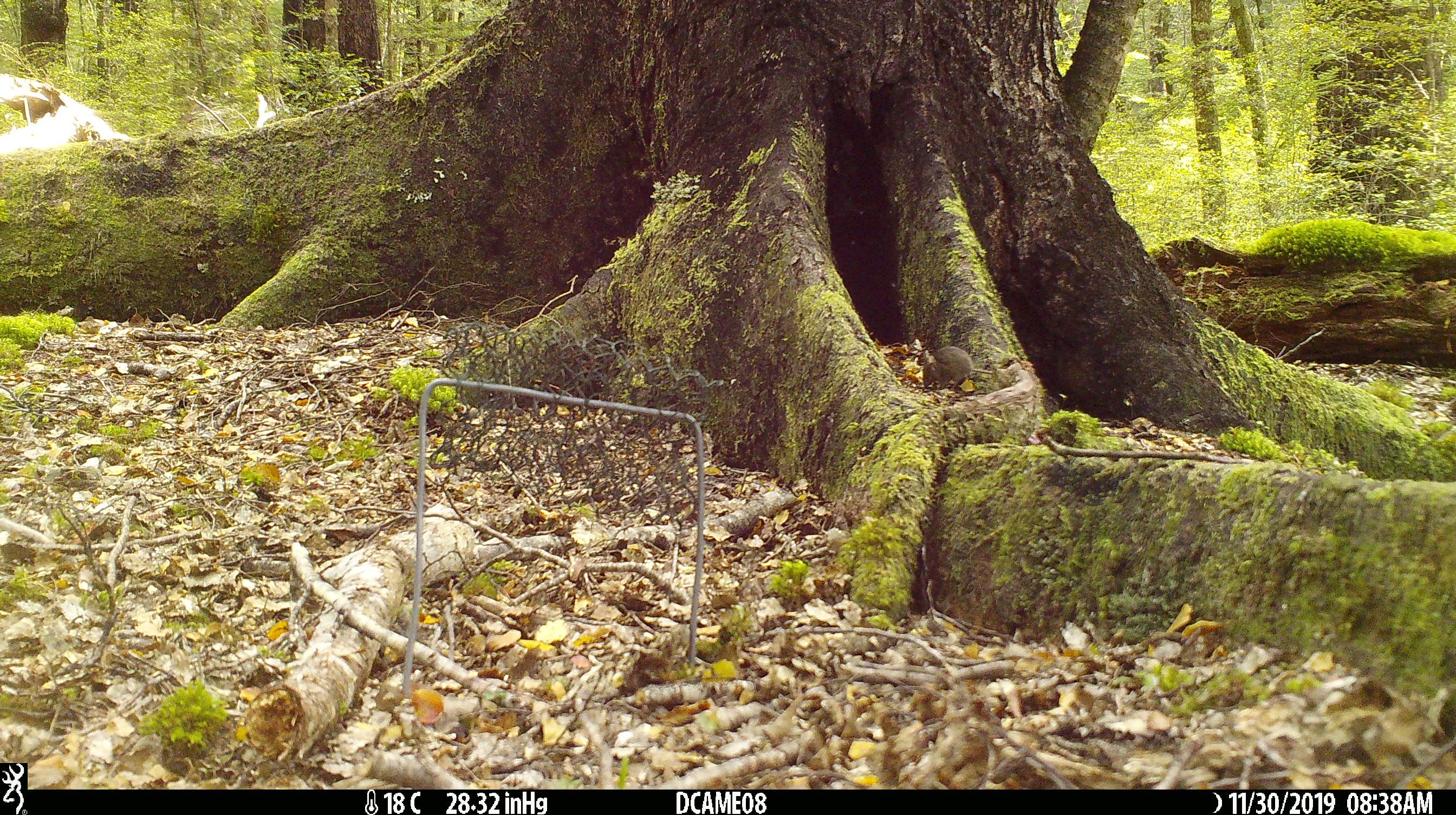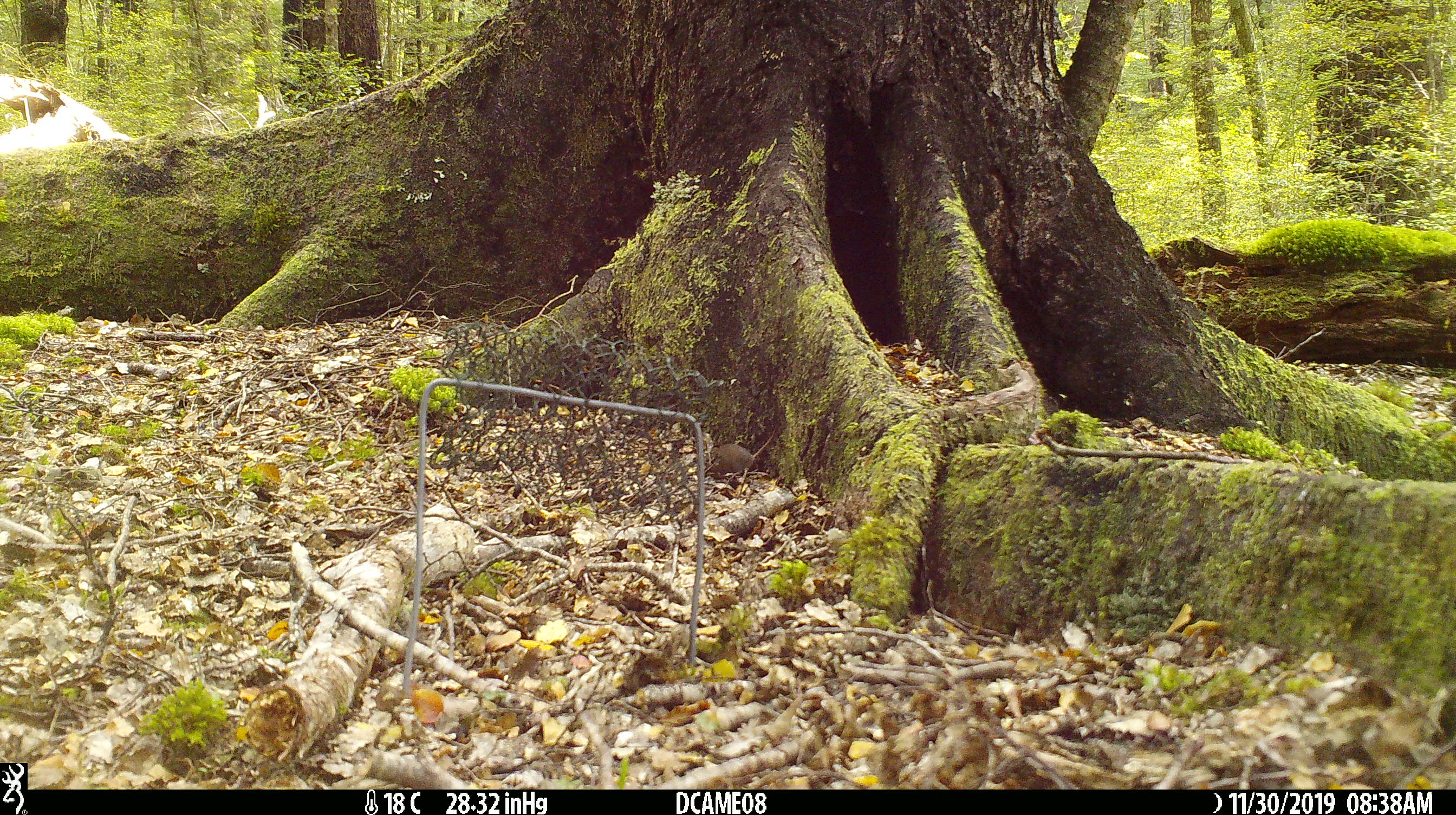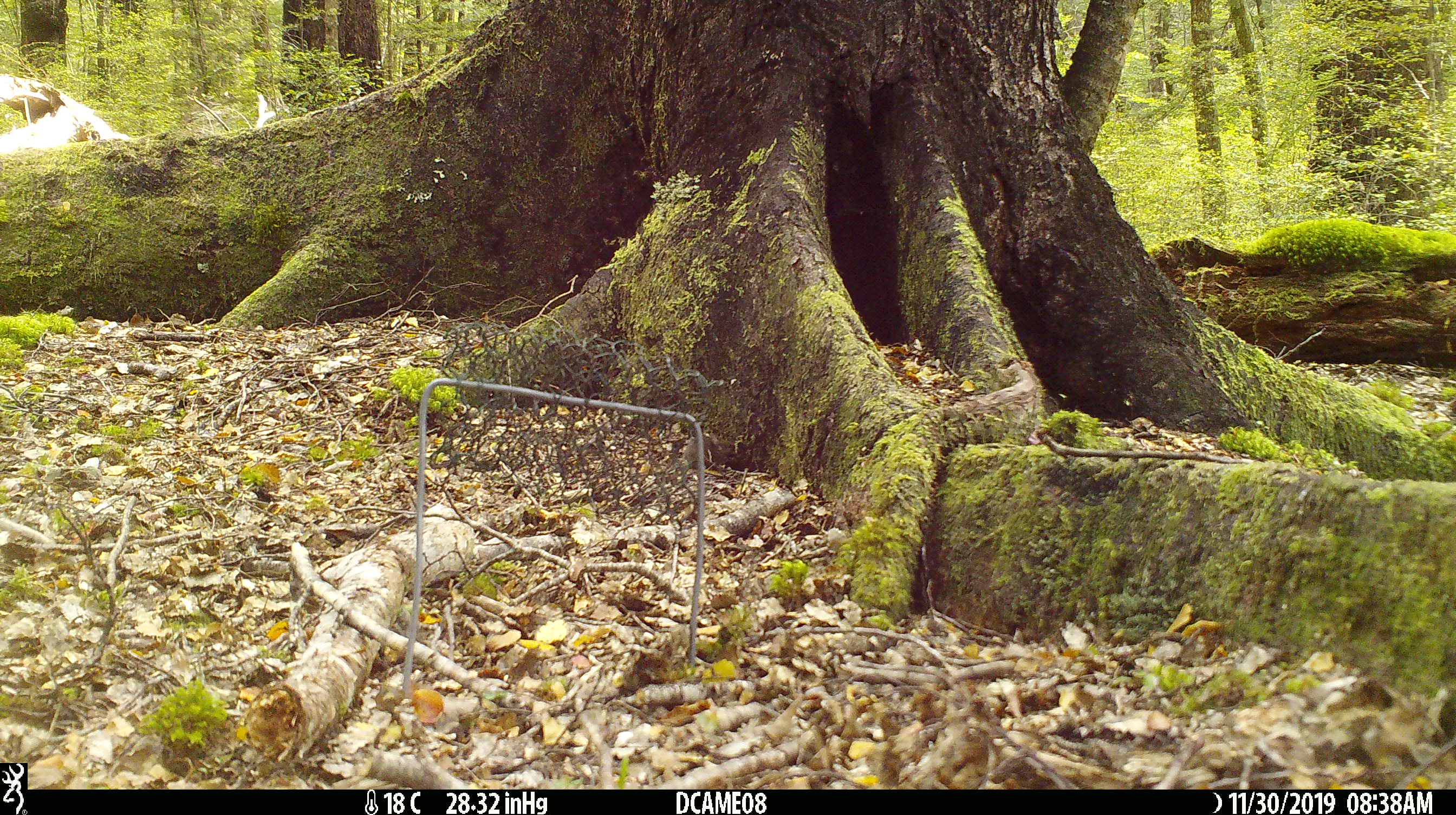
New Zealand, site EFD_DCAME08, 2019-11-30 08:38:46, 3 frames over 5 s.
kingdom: Animalia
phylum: Chordata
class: Mammalia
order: Rodentia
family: Muridae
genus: Mus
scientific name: Mus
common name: mouse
Mouse (Mus).